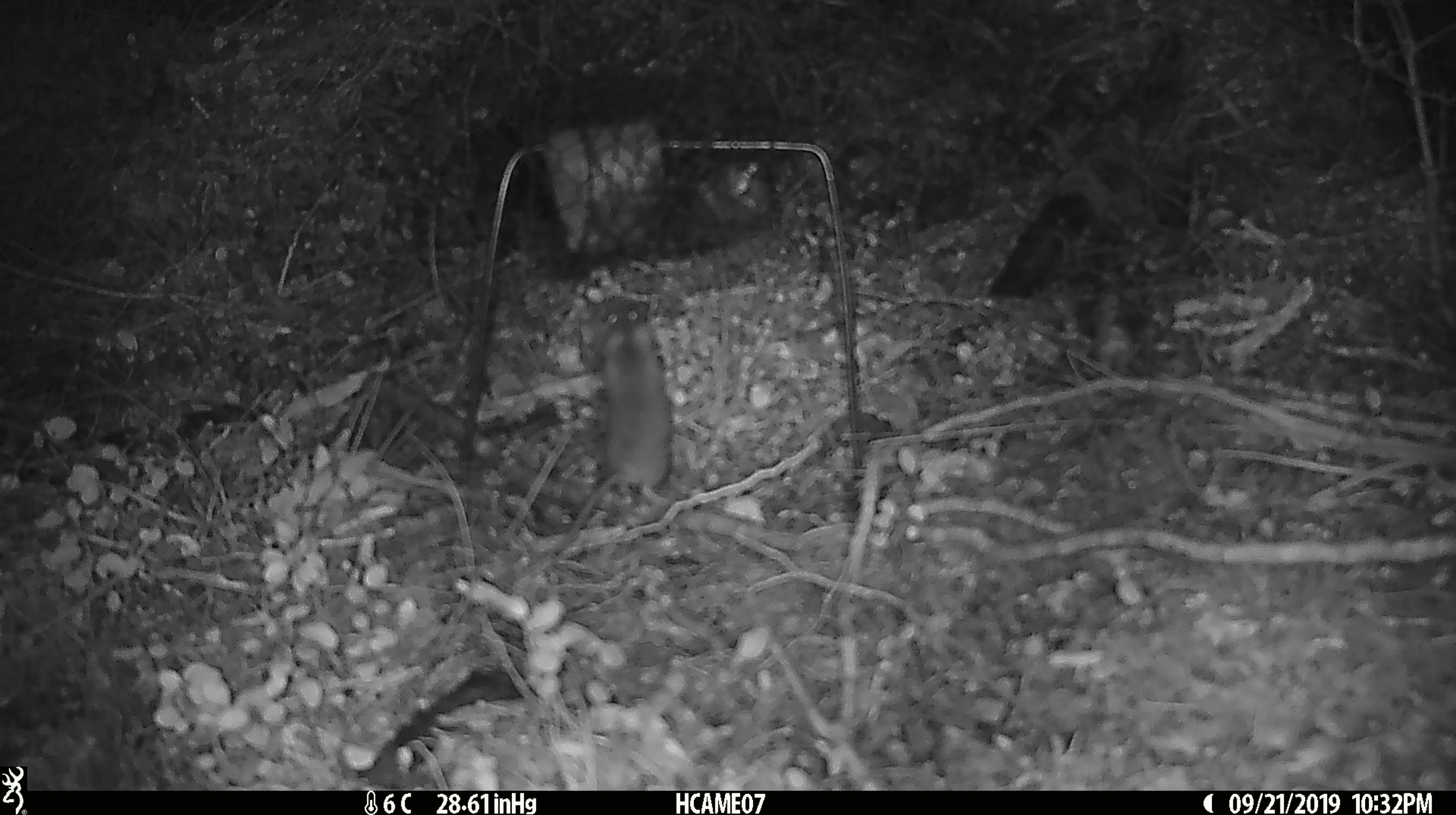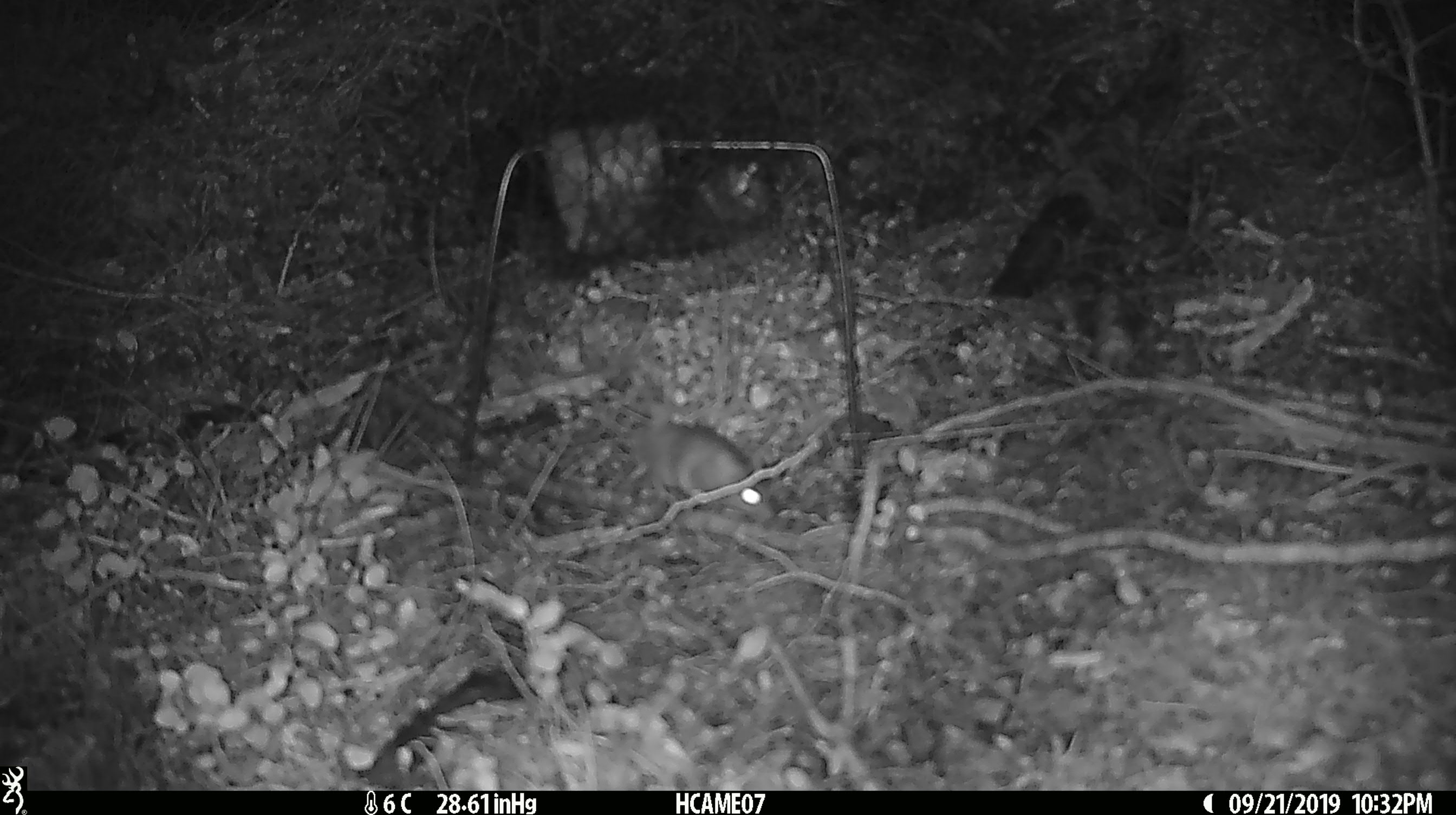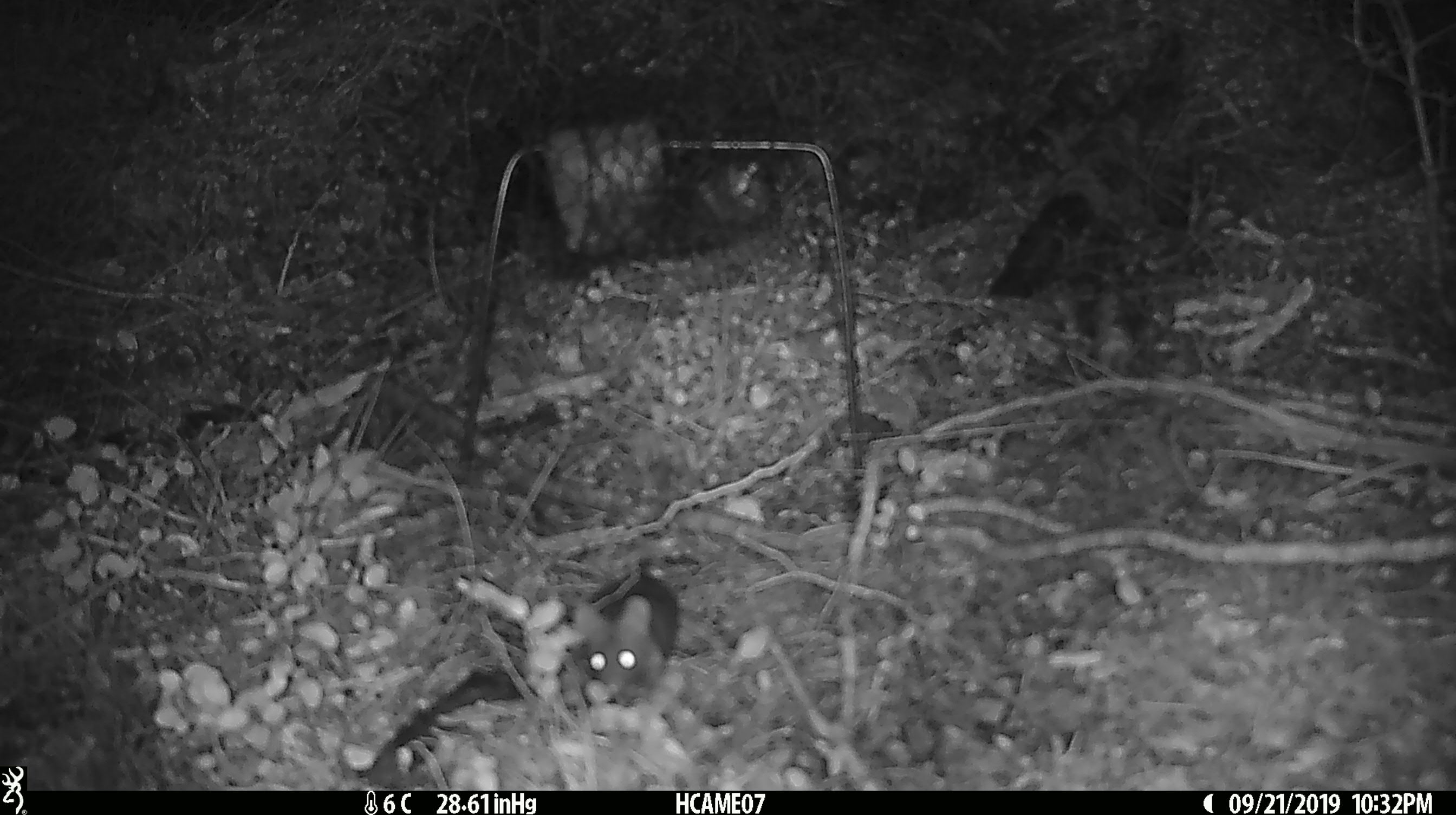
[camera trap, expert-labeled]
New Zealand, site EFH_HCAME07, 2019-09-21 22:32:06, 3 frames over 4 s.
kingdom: Animalia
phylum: Chordata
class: Mammalia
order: Rodentia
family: Muridae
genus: Mus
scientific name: Mus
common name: mouse